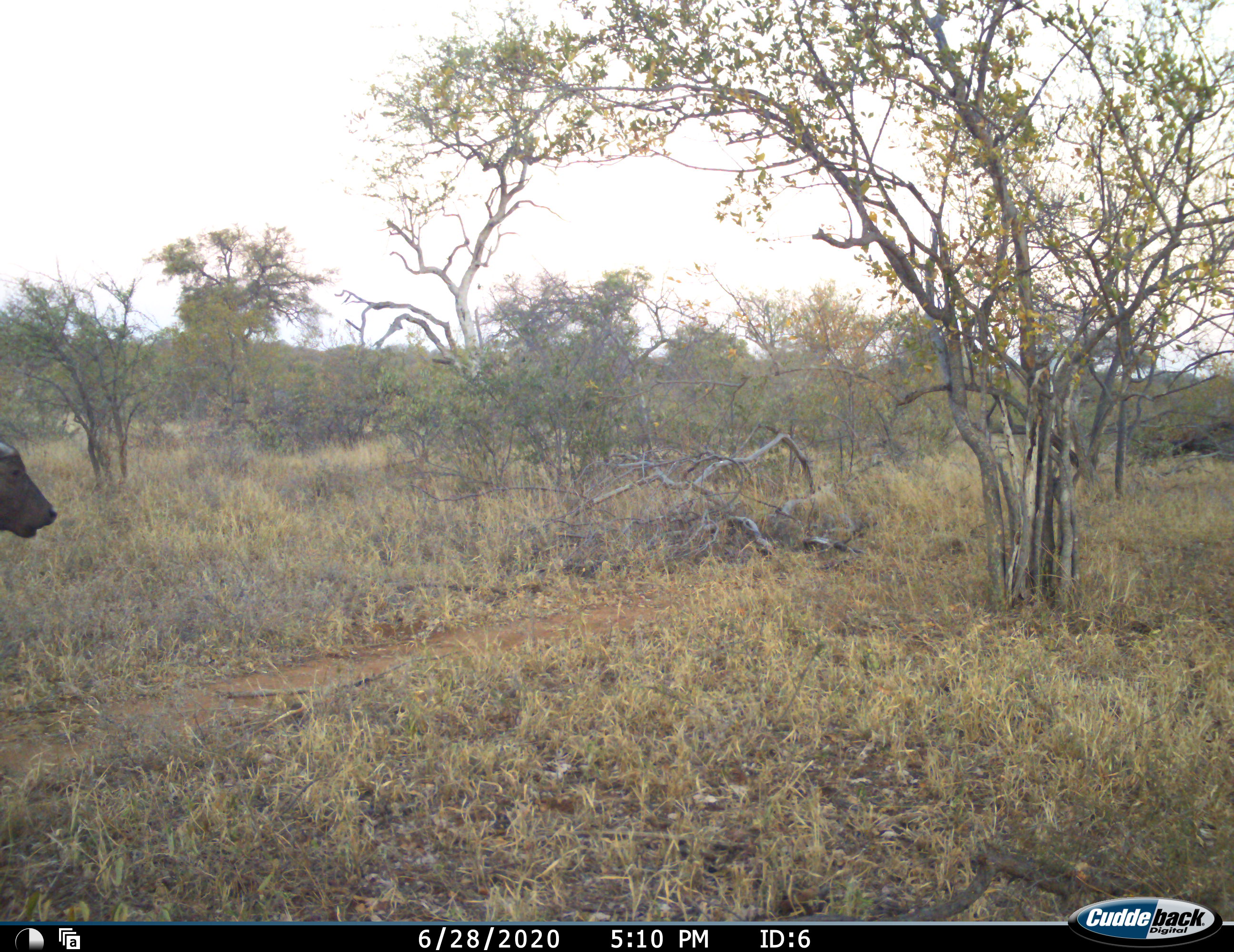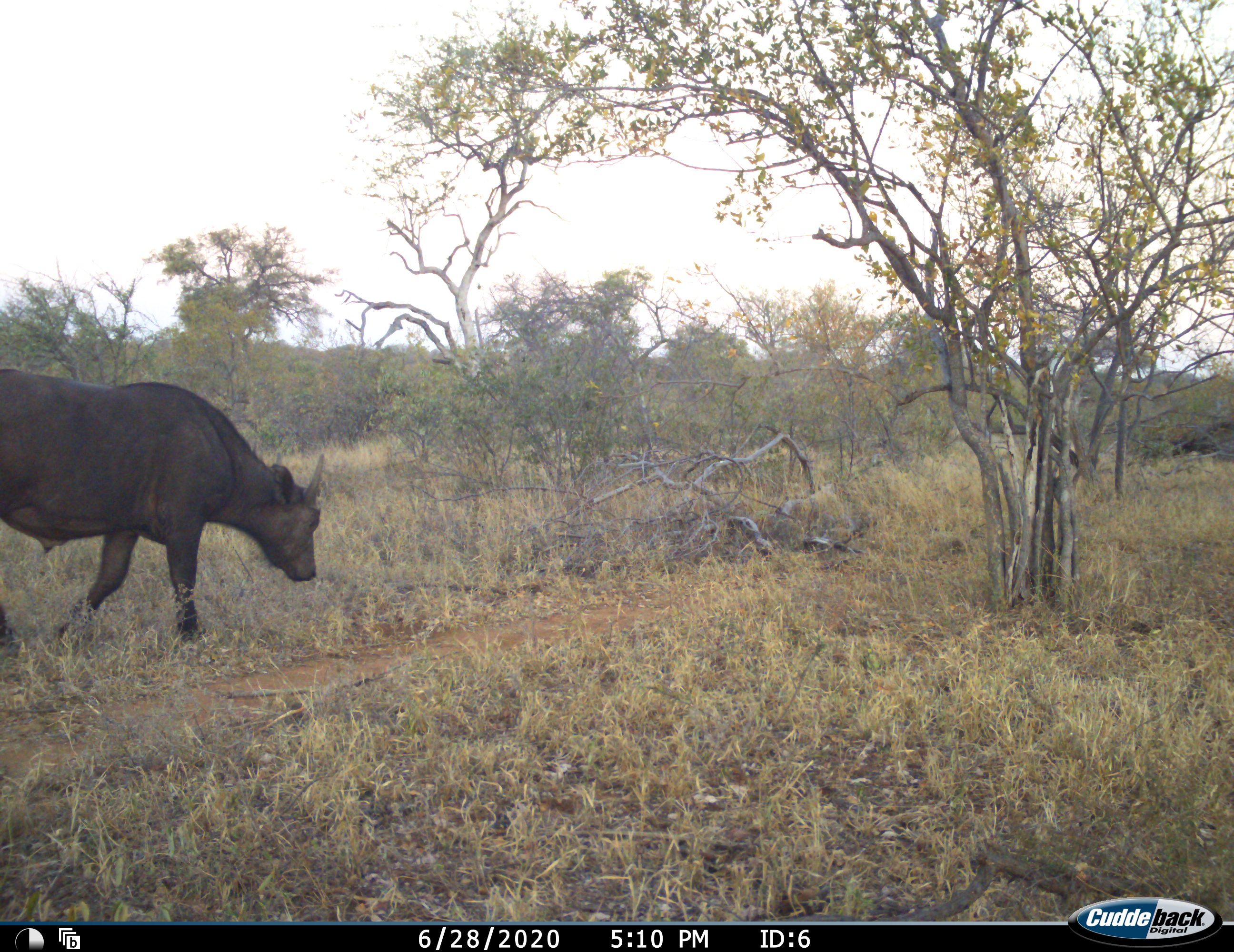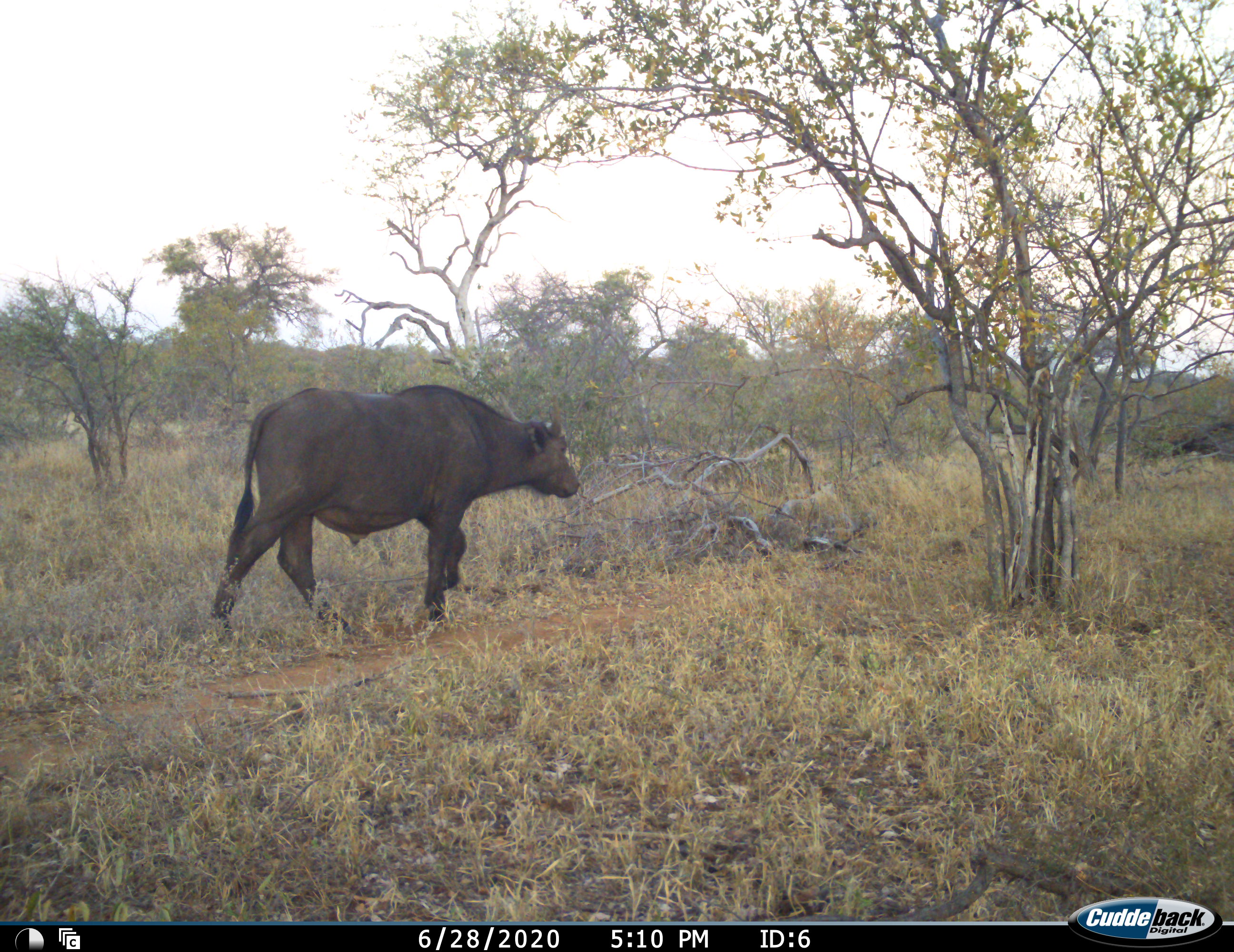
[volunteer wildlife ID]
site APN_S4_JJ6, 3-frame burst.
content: unidentified animal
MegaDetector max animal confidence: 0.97